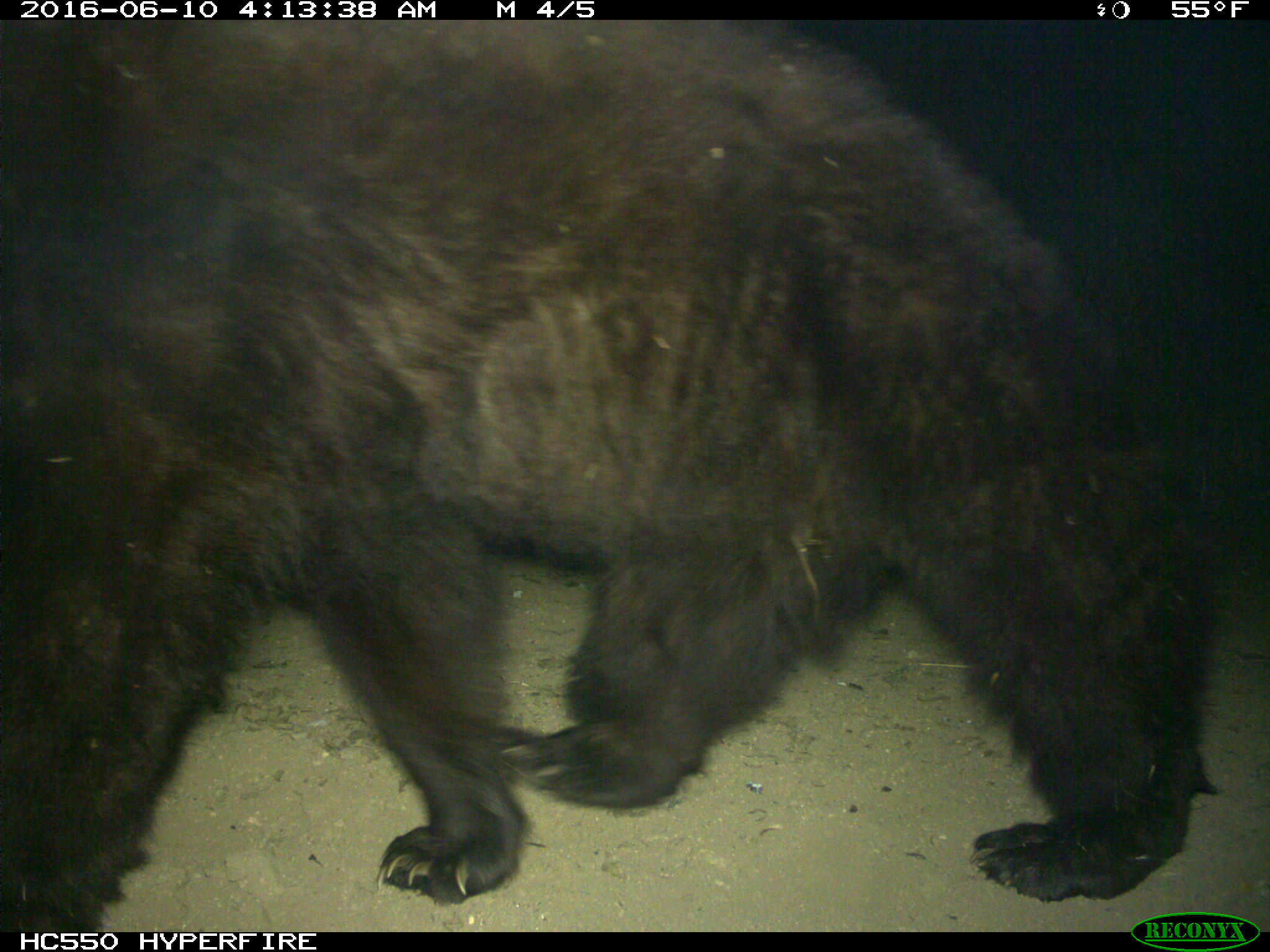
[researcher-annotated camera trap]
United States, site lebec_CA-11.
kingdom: Animalia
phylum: Chordata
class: Mammalia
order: Carnivora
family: Ursidae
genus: Ursus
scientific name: Ursus americanus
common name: american black bear